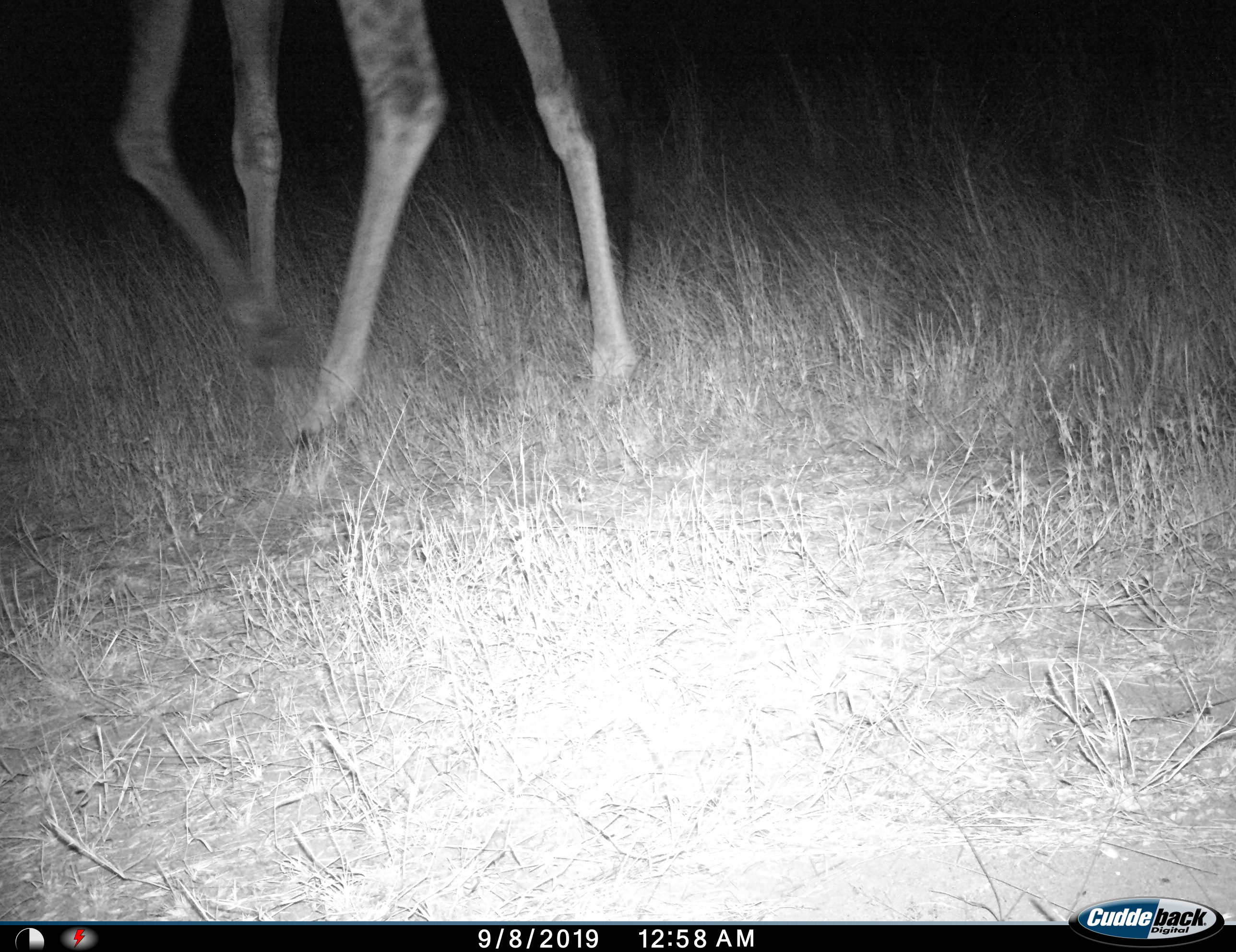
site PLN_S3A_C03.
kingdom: Animalia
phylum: Chordata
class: Mammalia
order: Artiodactyla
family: Giraffidae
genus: Giraffa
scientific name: Giraffa camelopardalis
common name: giraffe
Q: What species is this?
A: Giraffe (Giraffa camelopardalis).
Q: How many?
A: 1.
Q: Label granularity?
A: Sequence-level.